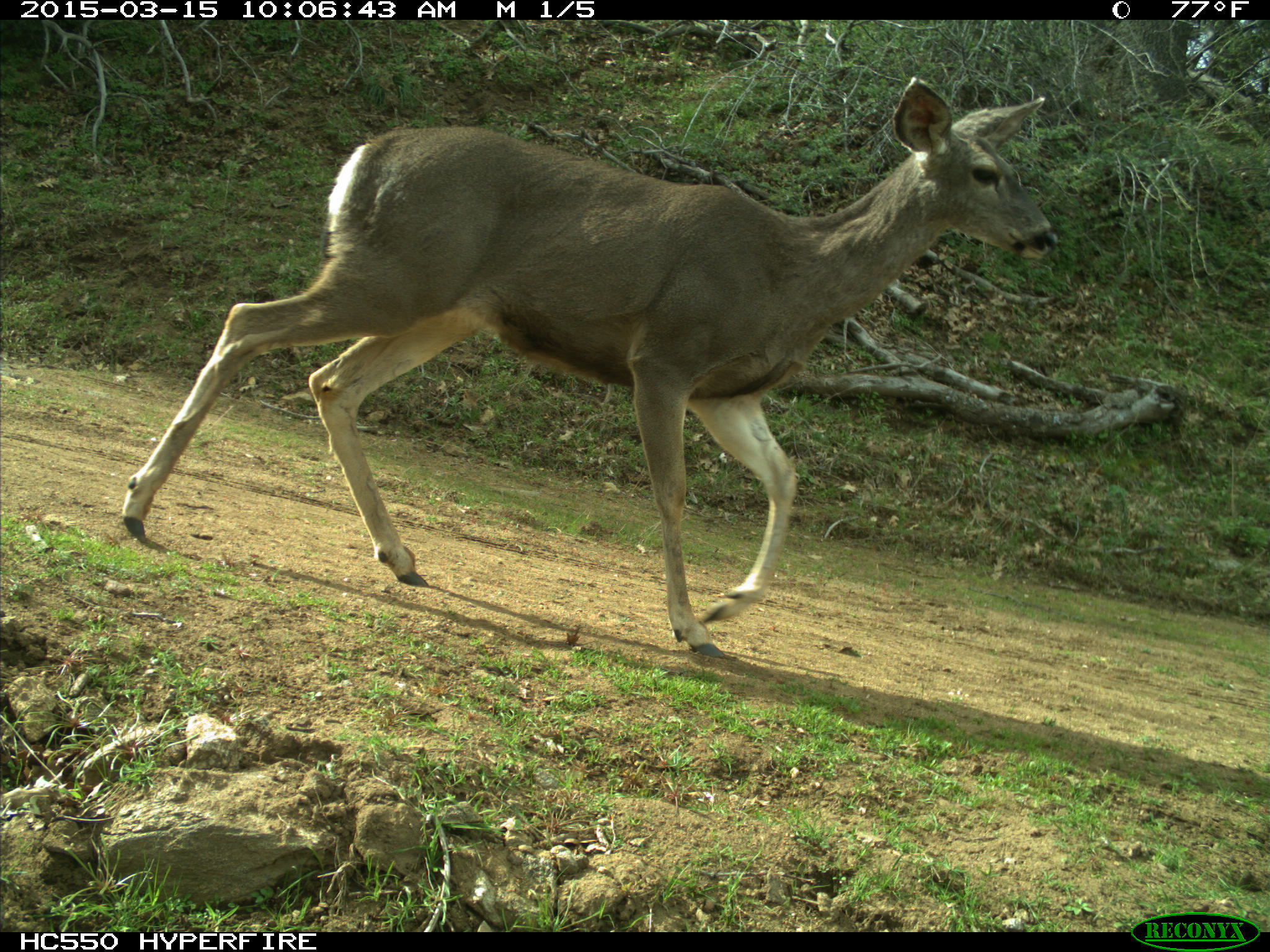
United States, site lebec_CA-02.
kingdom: Animalia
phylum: Chordata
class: Mammalia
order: Artiodactyla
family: Cervidae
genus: Odocoileus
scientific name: Odocoileus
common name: deer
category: unidentified deer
Unidentified deer (deer) (Odocoileus).